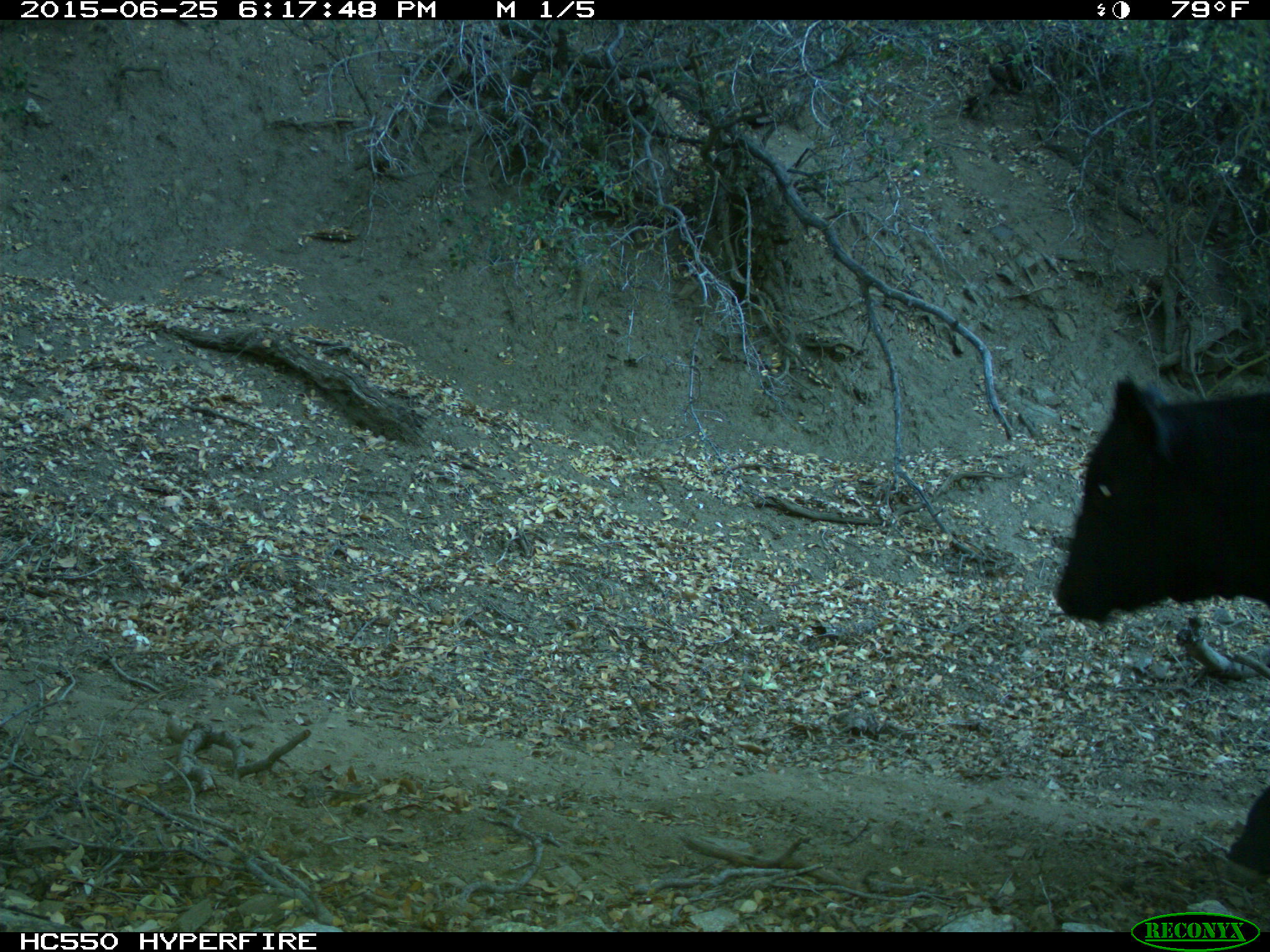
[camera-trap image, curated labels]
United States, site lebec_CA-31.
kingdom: Animalia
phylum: Chordata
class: Mammalia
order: Artiodactyla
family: Bovidae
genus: Bos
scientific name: Bos taurus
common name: domestic cow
Bos taurus (domestic cow).